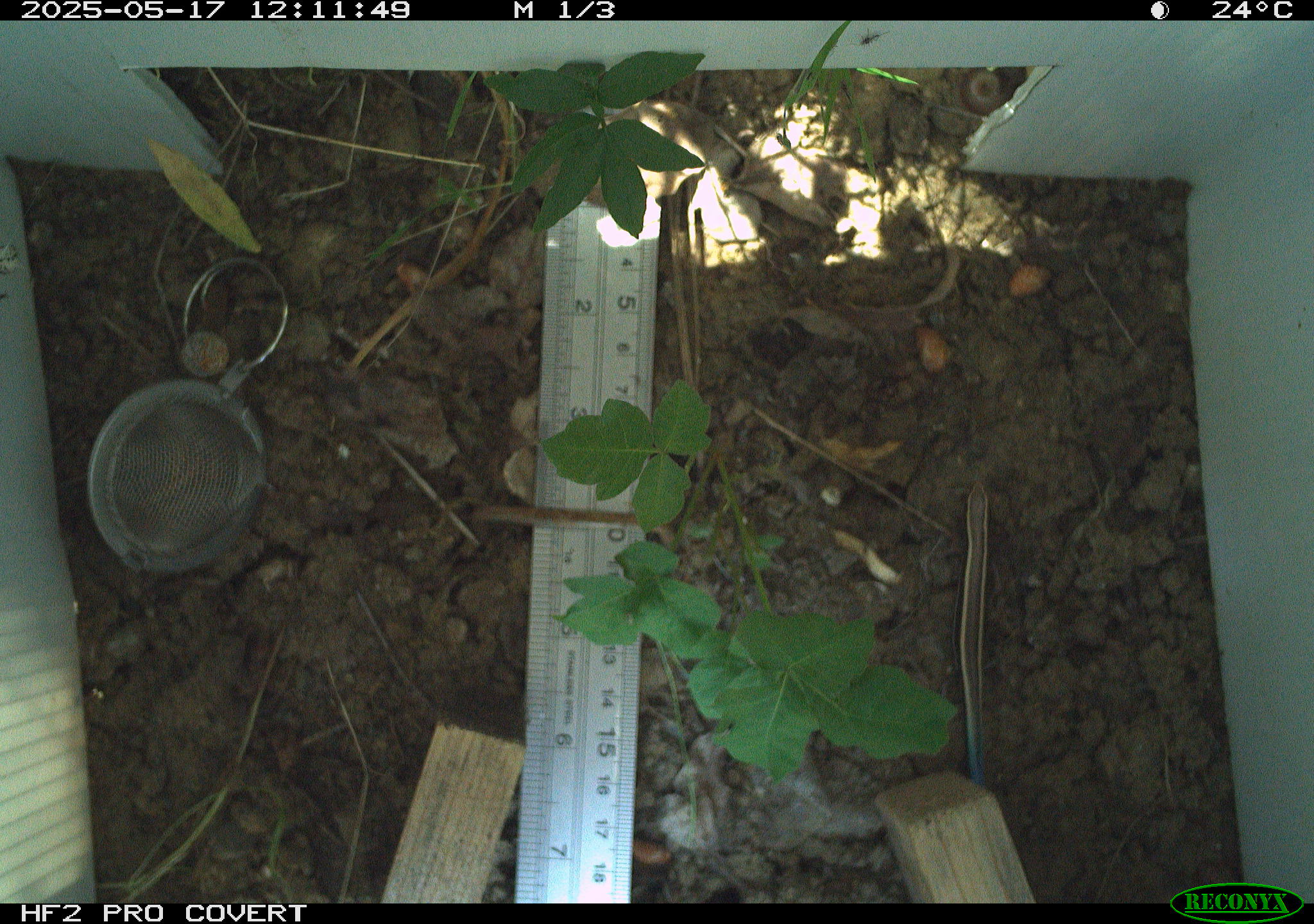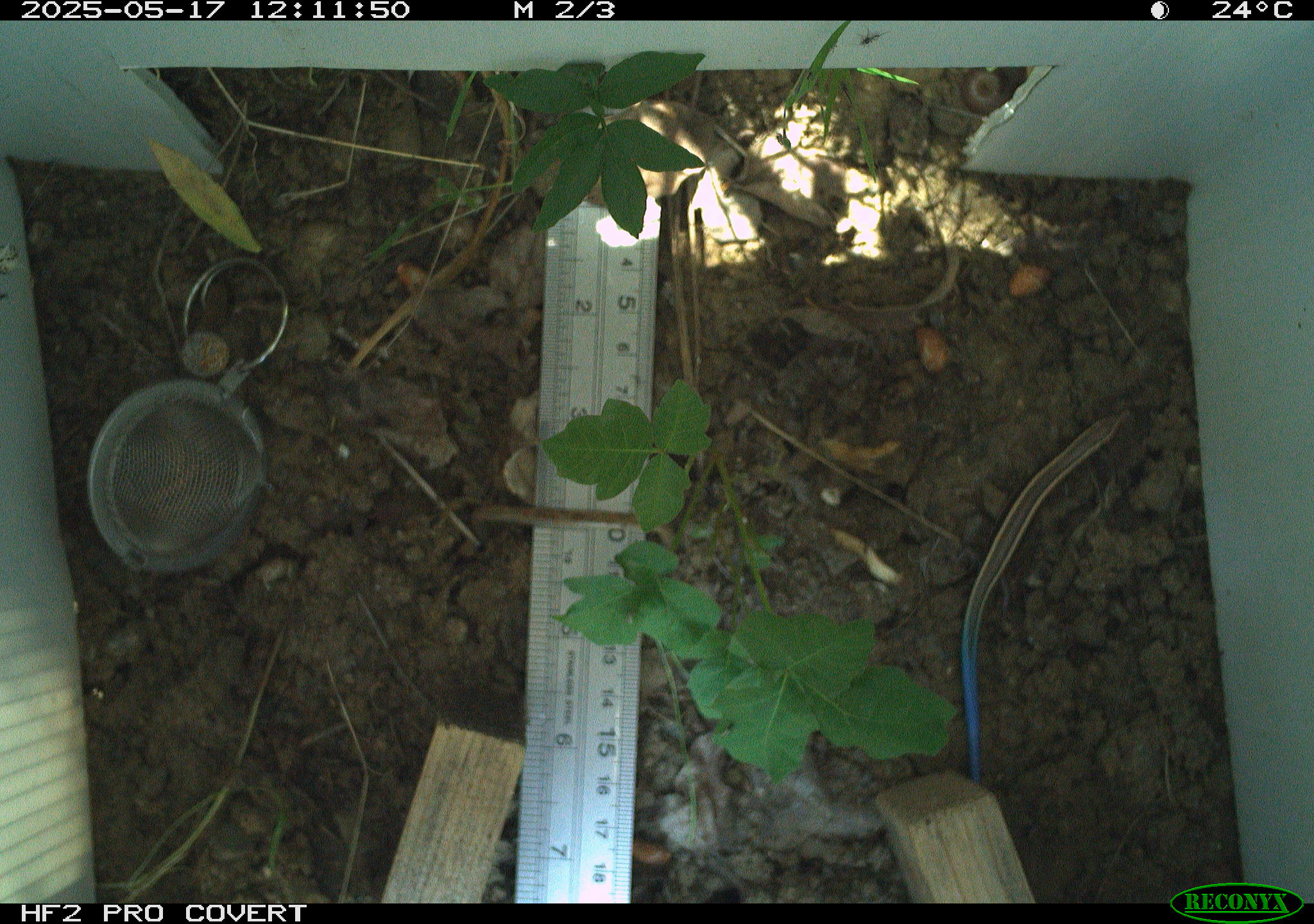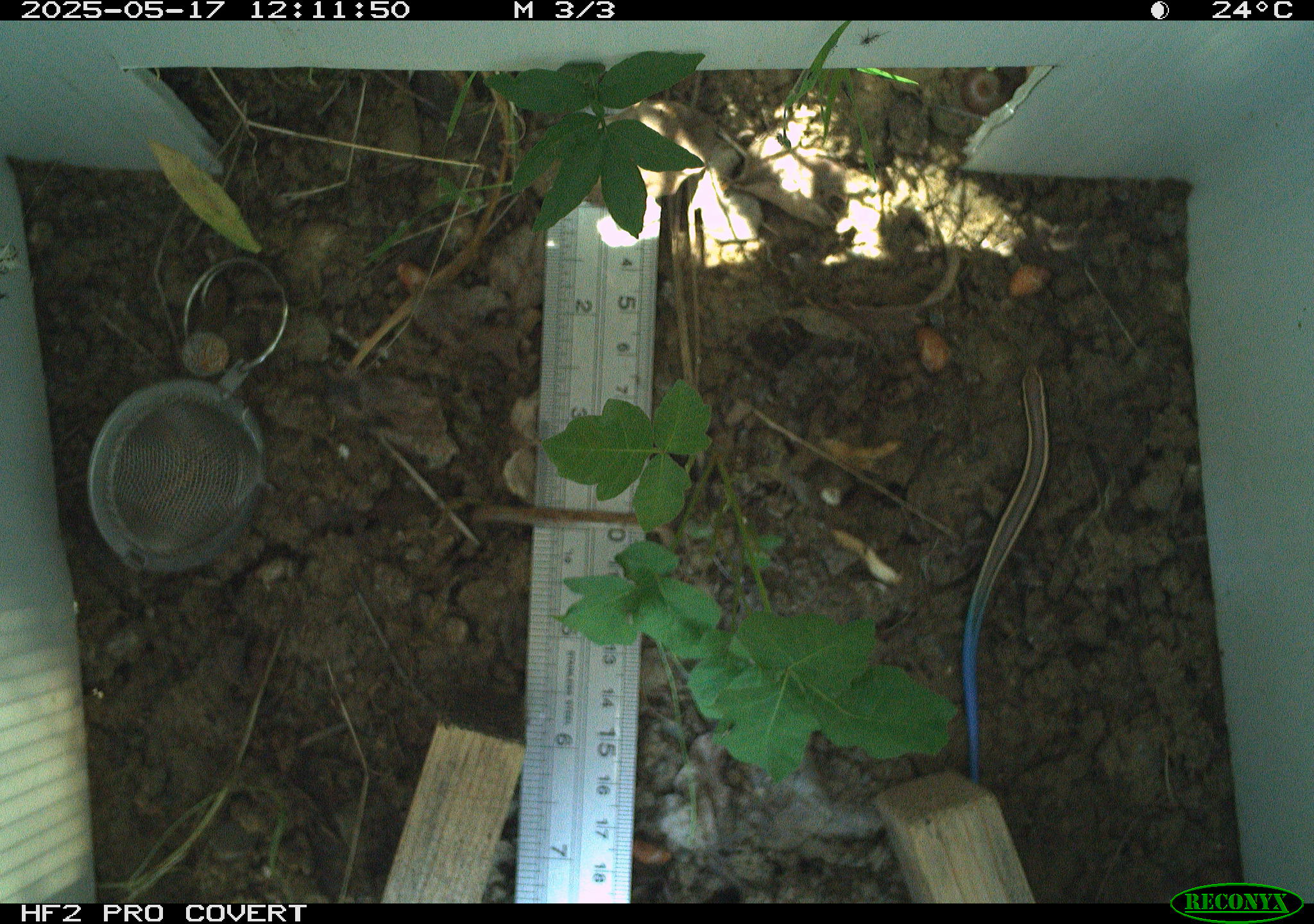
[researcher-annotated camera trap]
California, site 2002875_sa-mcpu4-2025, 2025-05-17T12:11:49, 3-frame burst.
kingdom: Animalia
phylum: Chordata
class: Reptilia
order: Squamata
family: Scincidae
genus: Plestiodon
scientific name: Plestiodon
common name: blue-tailed skinks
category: plestiodon species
Plestiodon species (blue-tailed skinks) (Plestiodon).